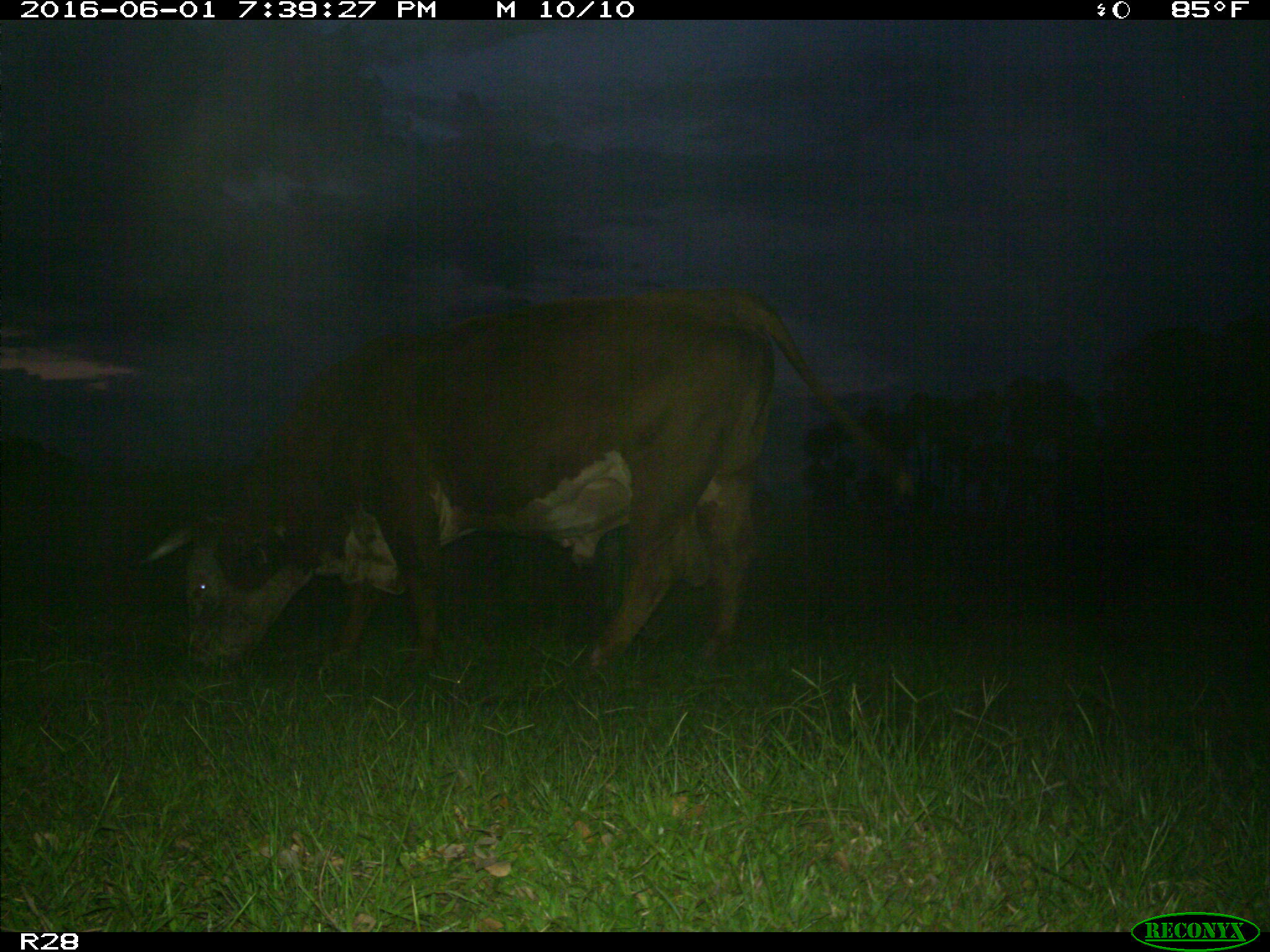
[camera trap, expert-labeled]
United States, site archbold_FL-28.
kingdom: Animalia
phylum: Chordata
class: Mammalia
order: Artiodactyla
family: Bovidae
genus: Bos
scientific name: Bos taurus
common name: domestic cow